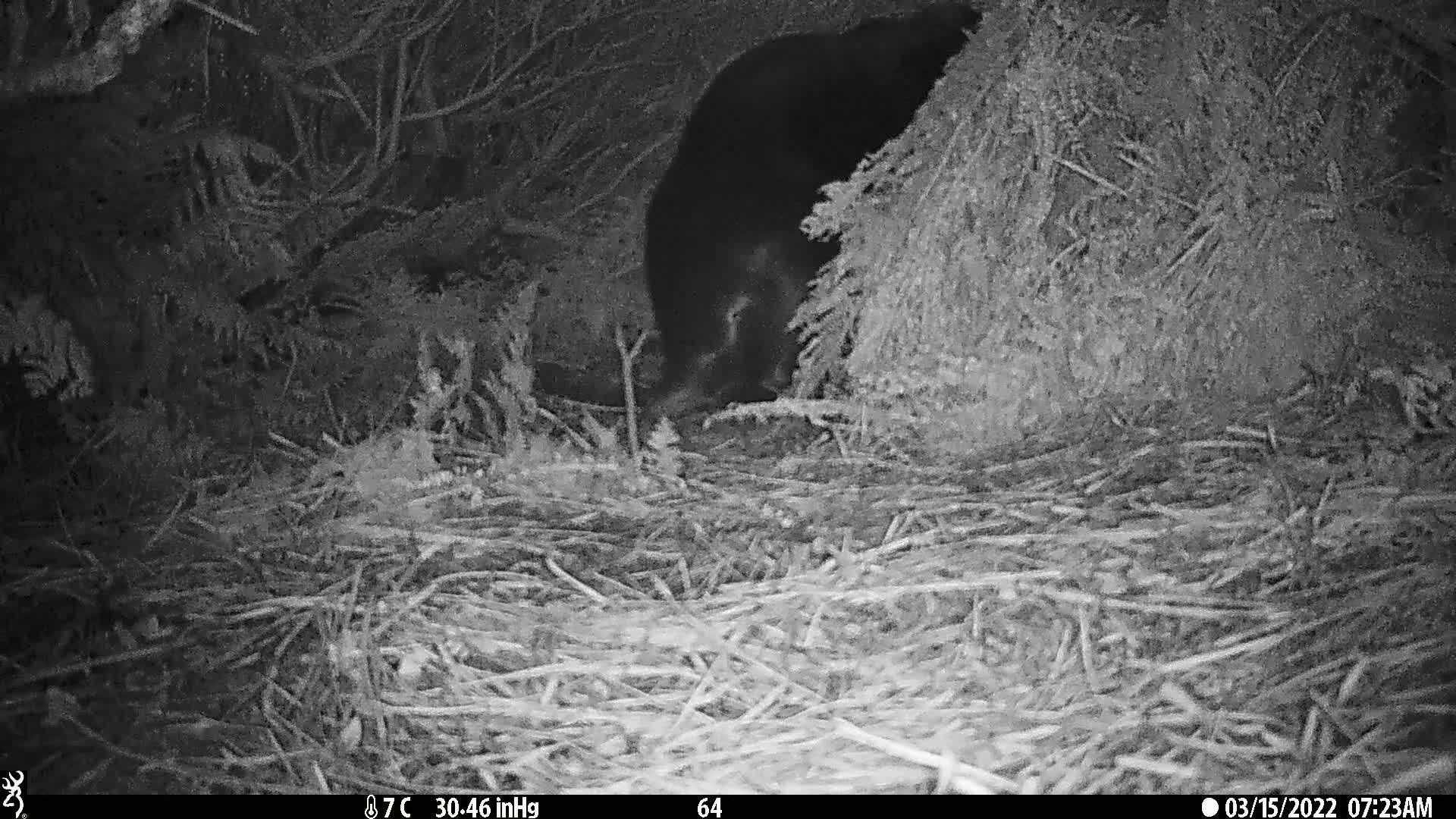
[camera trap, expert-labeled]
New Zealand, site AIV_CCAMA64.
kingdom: Animalia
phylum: Chordata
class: Mammalia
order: Carnivora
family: Otariidae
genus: Phocarctos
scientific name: Phocarctos hookeri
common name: new zealand sea lion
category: sealion